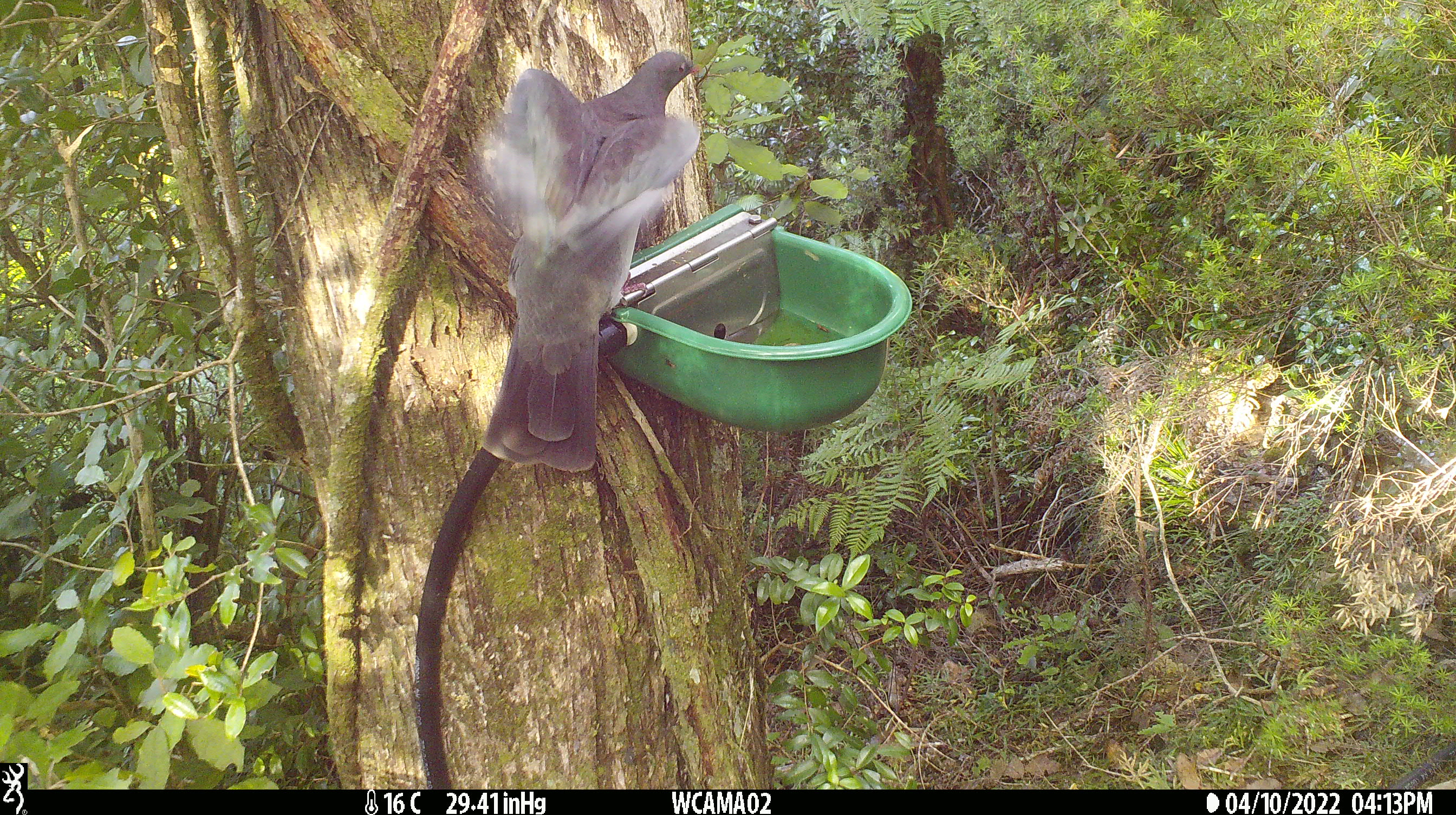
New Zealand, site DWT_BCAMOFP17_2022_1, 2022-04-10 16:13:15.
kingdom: Animalia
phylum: Chordata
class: Aves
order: Columbiformes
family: Columbidae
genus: Hemiphaga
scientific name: Hemiphaga novaeseelandiae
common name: new zealand pigeon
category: kereru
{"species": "kereru (new zealand pigeon) (Hemiphaga novaeseelandiae)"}